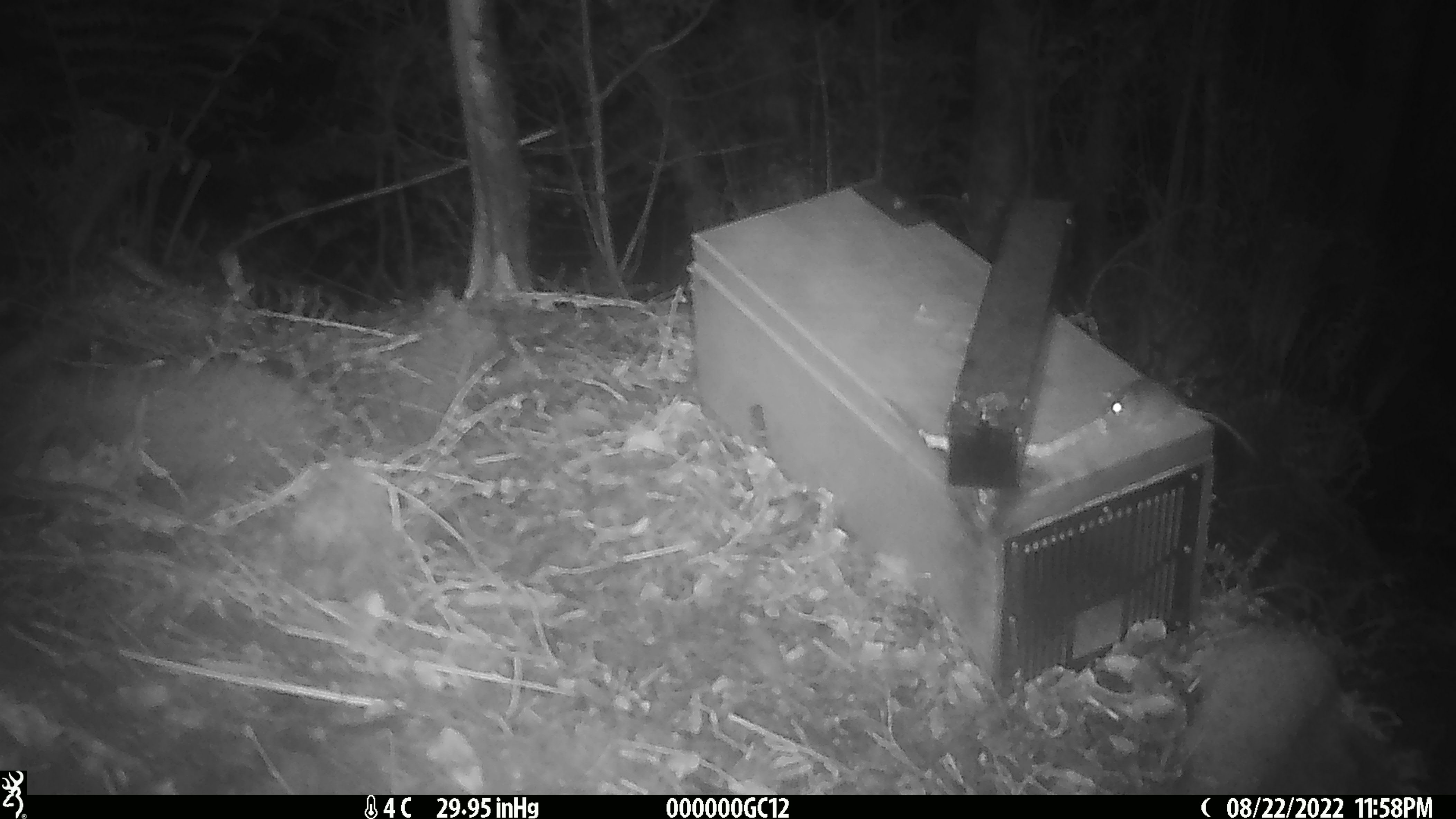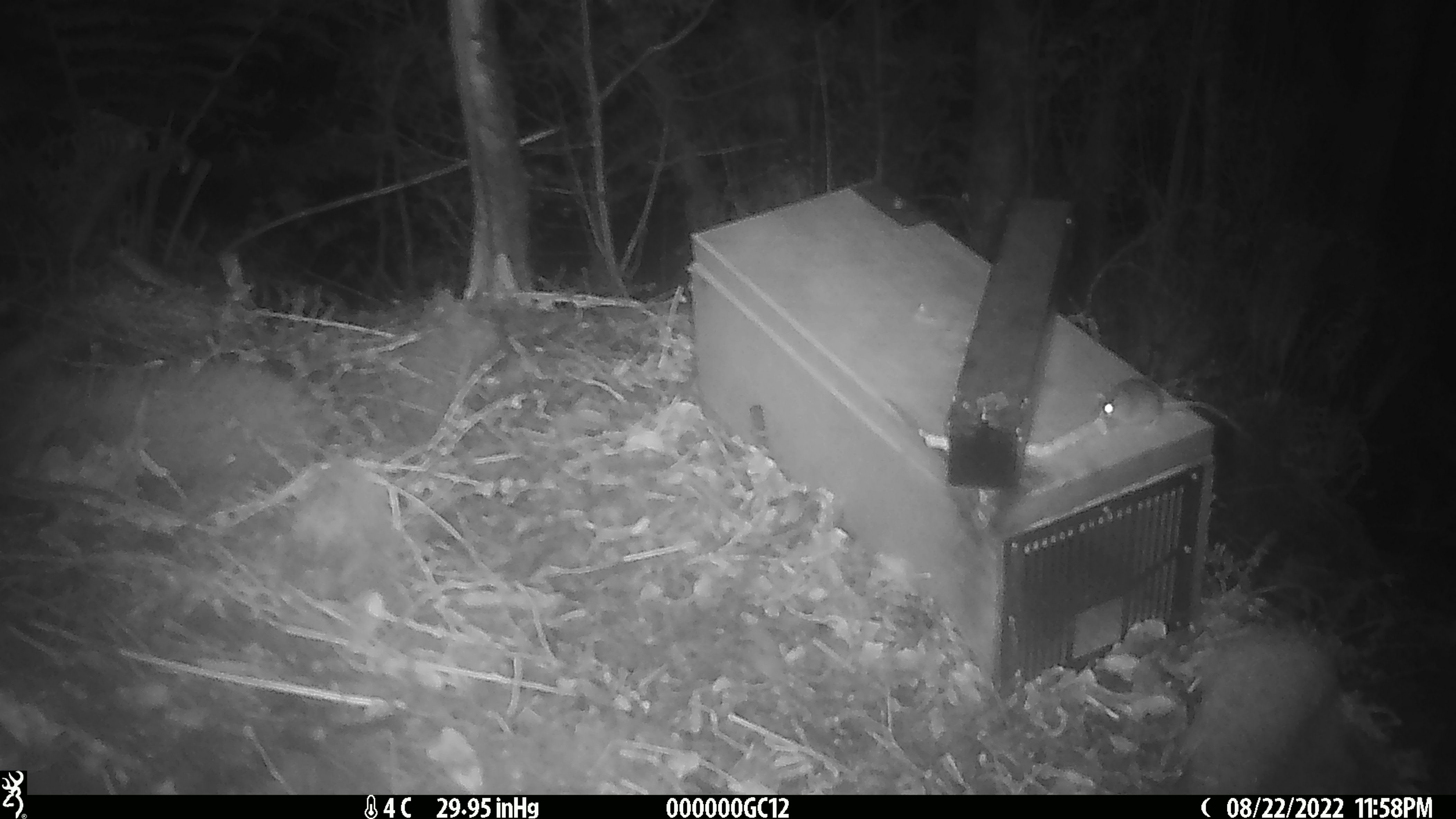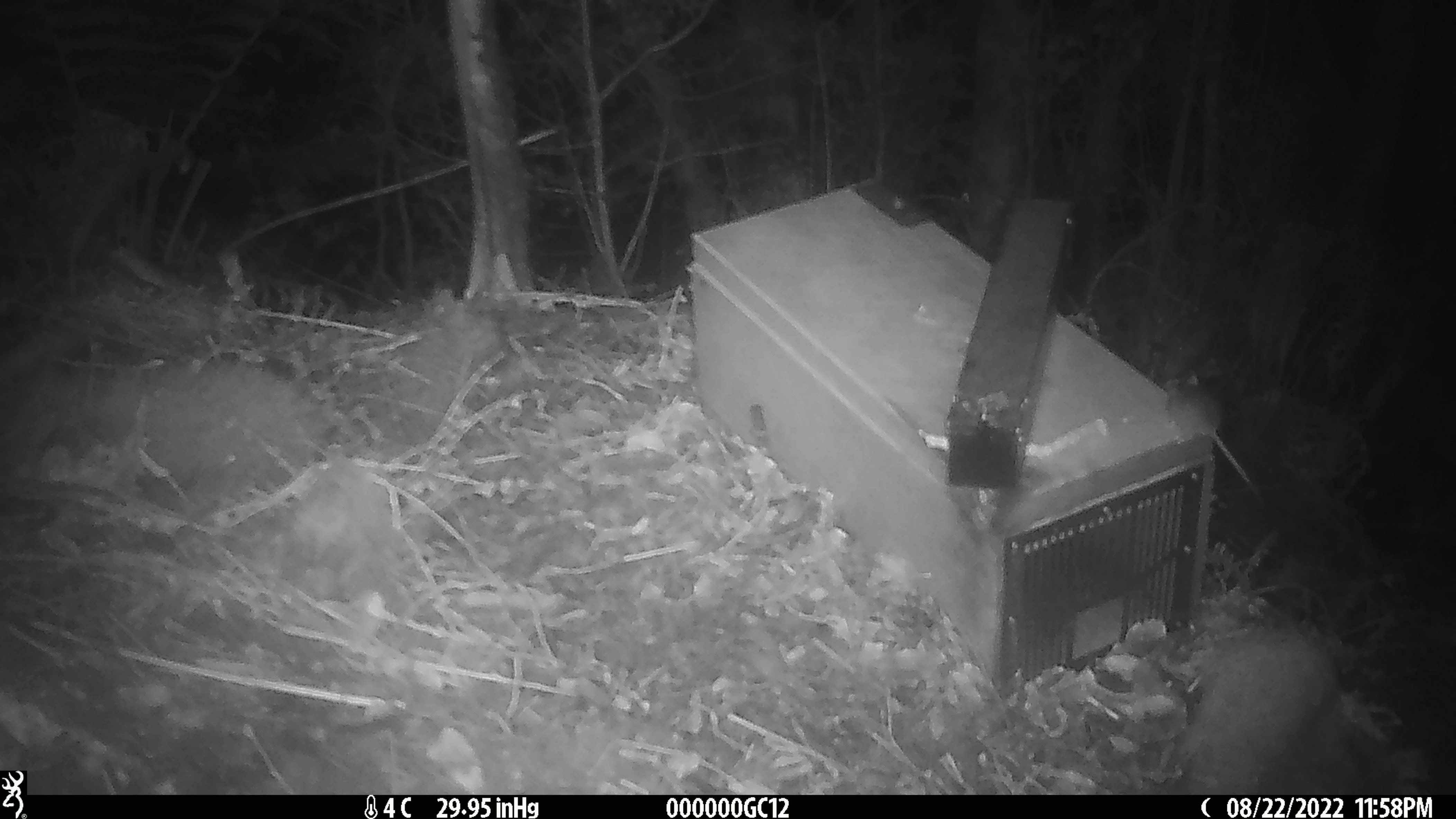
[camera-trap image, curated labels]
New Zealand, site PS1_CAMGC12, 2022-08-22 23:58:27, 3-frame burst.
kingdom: Animalia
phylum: Chordata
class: Mammalia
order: Rodentia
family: Muridae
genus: Mus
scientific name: Mus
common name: mouse